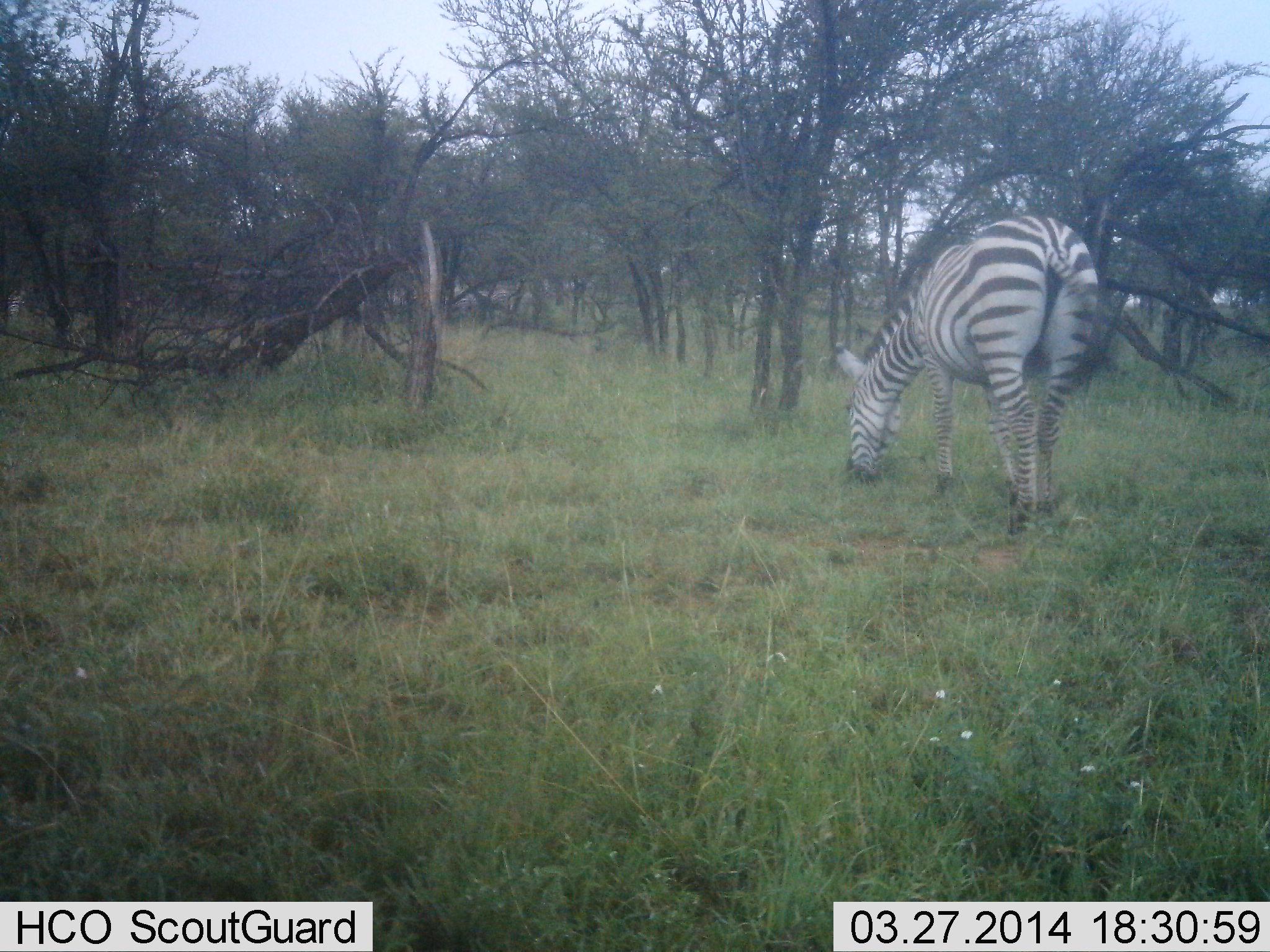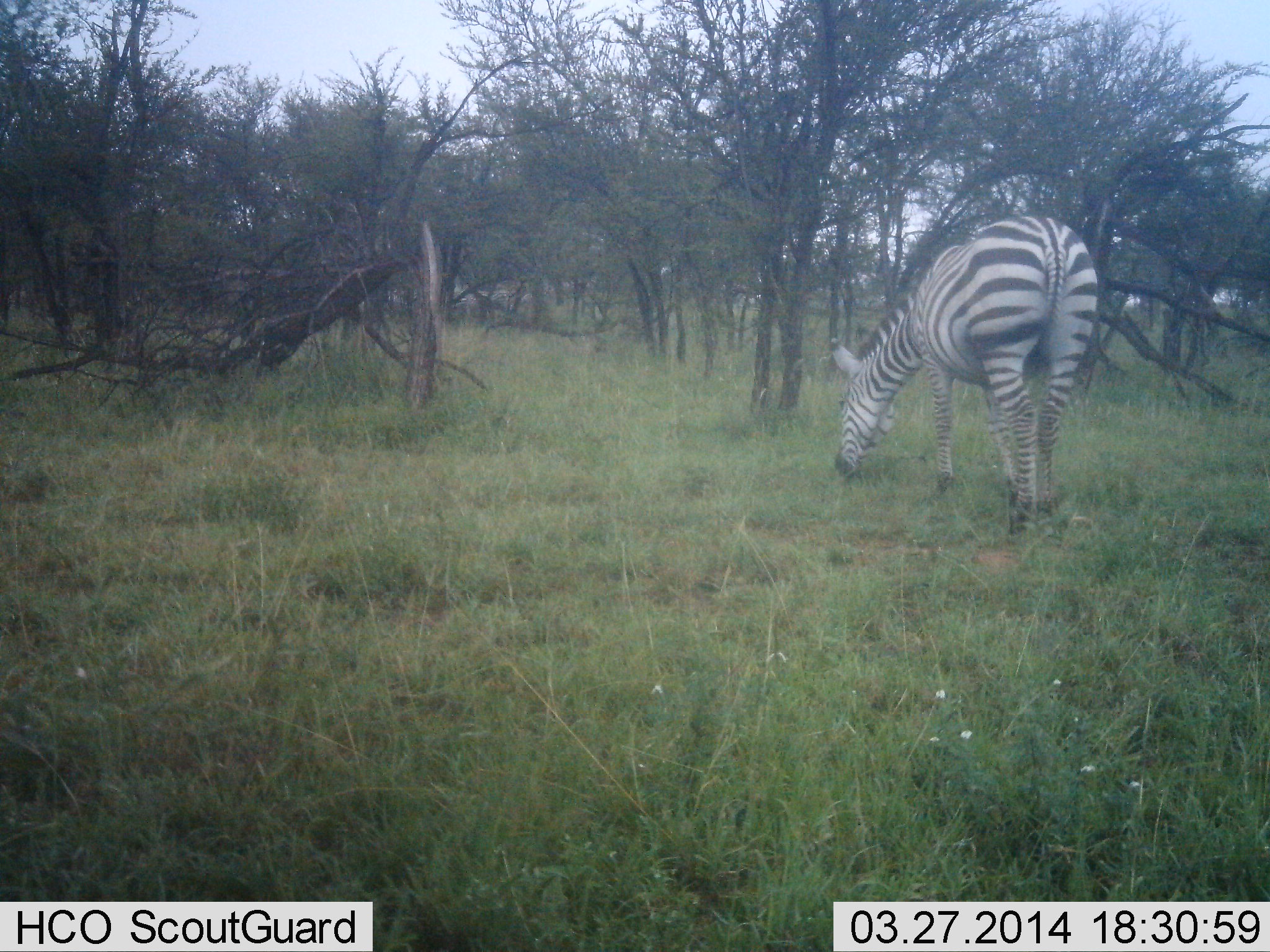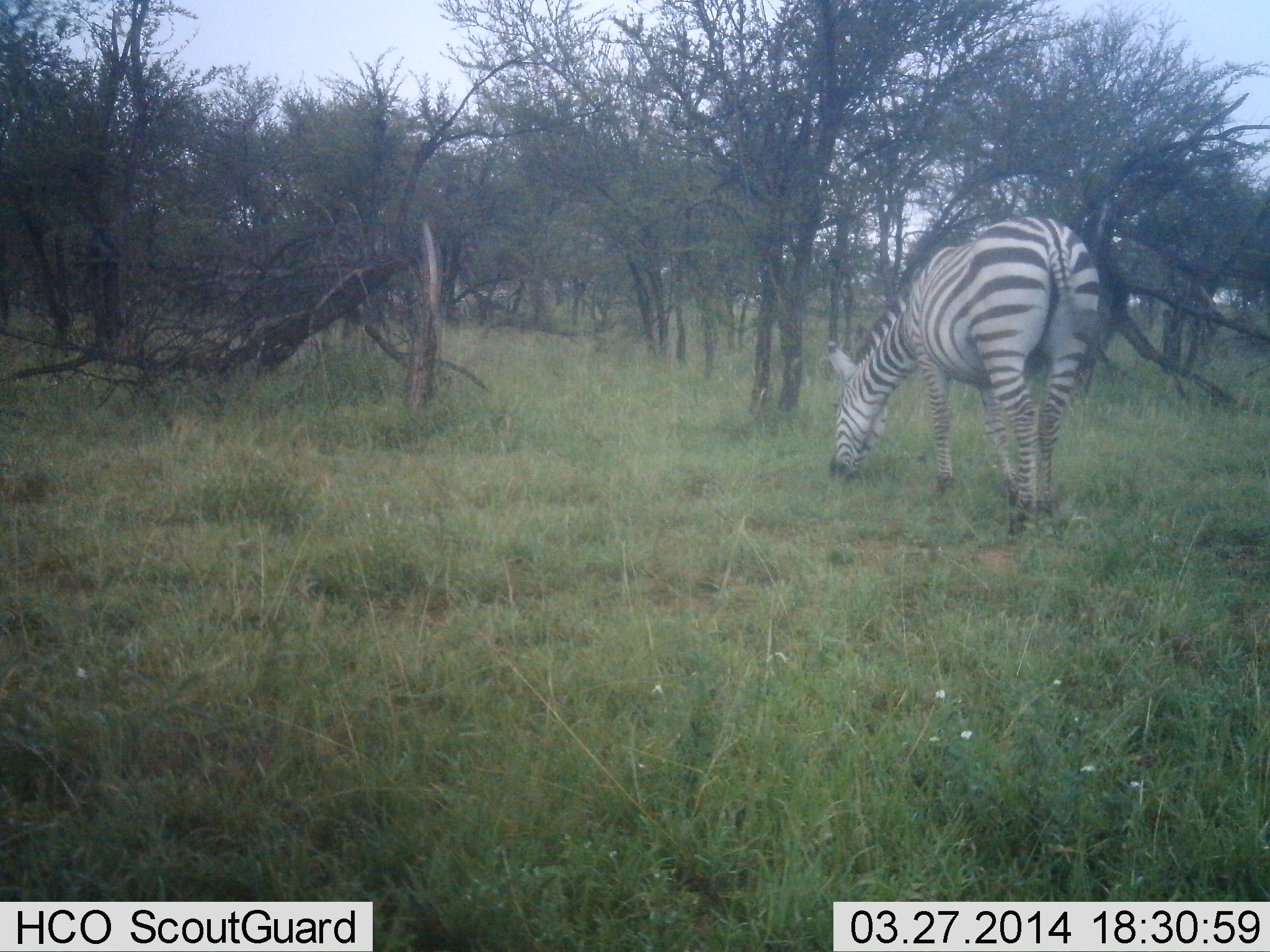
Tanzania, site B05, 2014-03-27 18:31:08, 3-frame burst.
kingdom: Animalia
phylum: Chordata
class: Mammalia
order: Perissodactyla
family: Equidae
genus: Equus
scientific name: Equus quagga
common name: plains zebra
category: zebra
Zebra (plains zebra) (Equus quagga), count 1. Behavior (volunteer vote fractions): standing 0%, resting 0%, moving 0%, interacting 0%. Young present (vote fraction): 0%. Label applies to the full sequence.